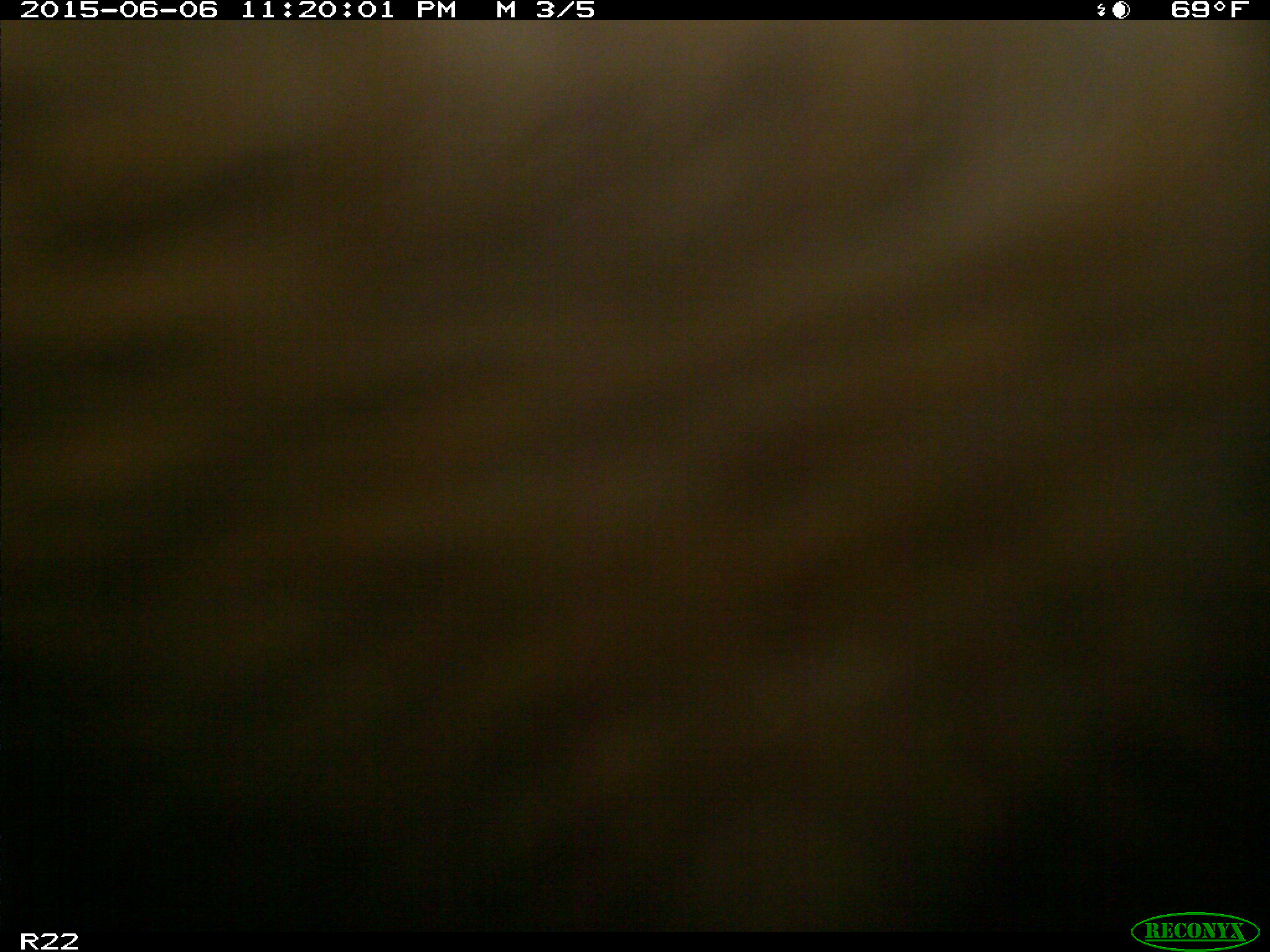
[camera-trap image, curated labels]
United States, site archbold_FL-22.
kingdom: Animalia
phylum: Chordata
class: Mammalia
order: Artiodactyla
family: Bovidae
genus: Bos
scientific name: Bos taurus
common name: domestic cow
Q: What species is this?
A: Bos taurus (domestic cow).